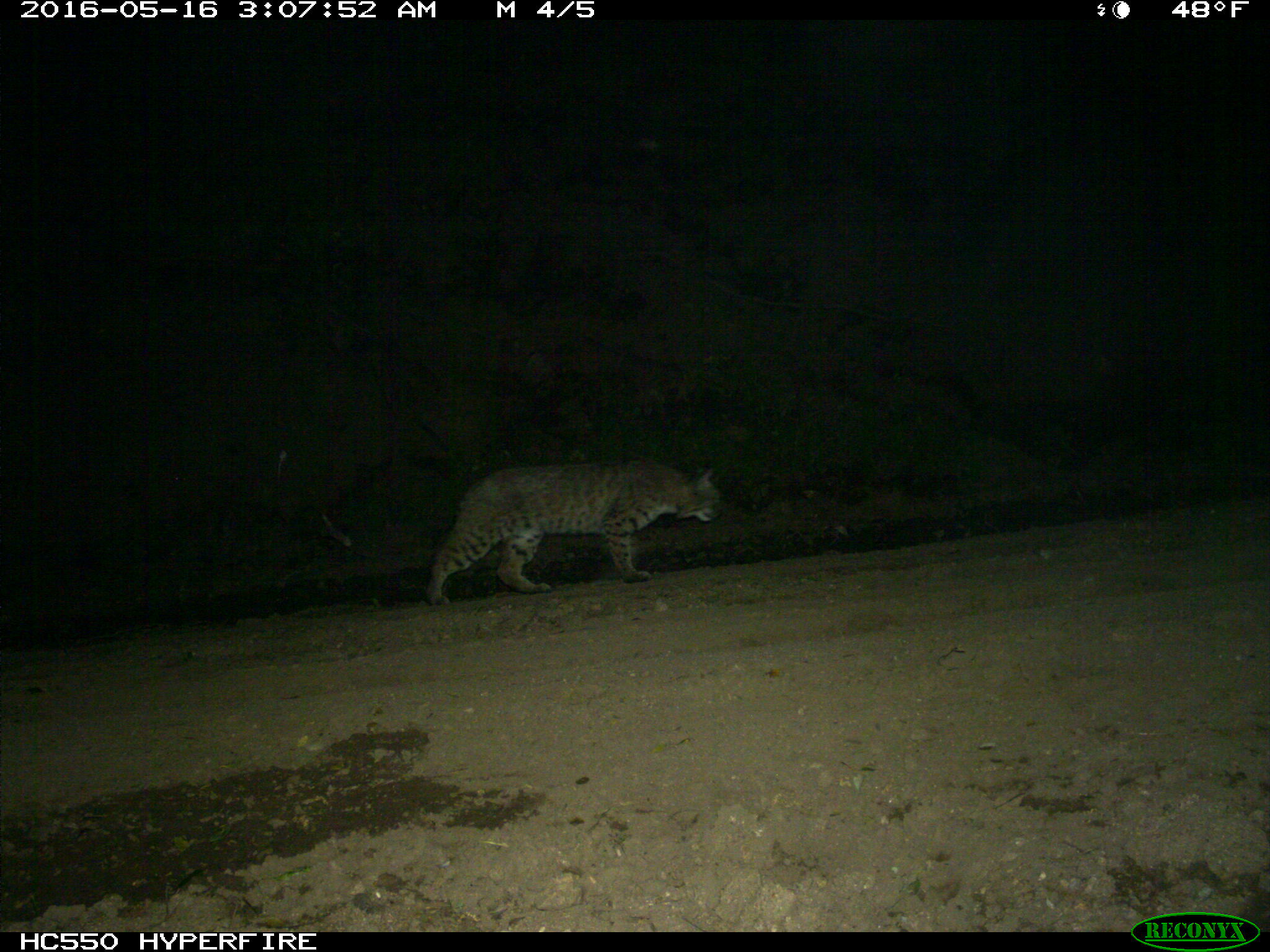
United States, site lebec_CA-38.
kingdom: Animalia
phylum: Chordata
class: Mammalia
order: Carnivora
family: Felidae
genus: Lynx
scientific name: Lynx rufus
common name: bobcat